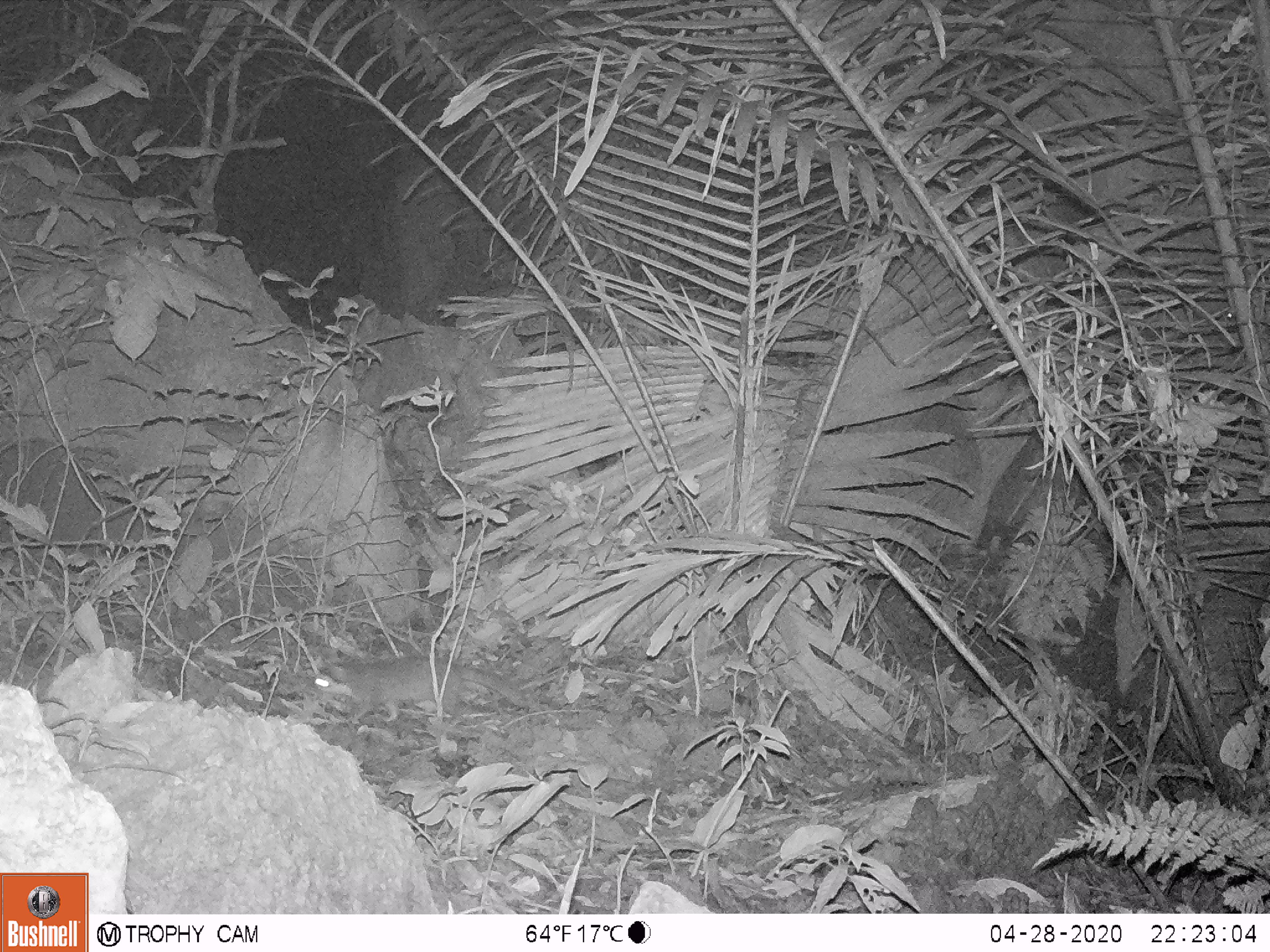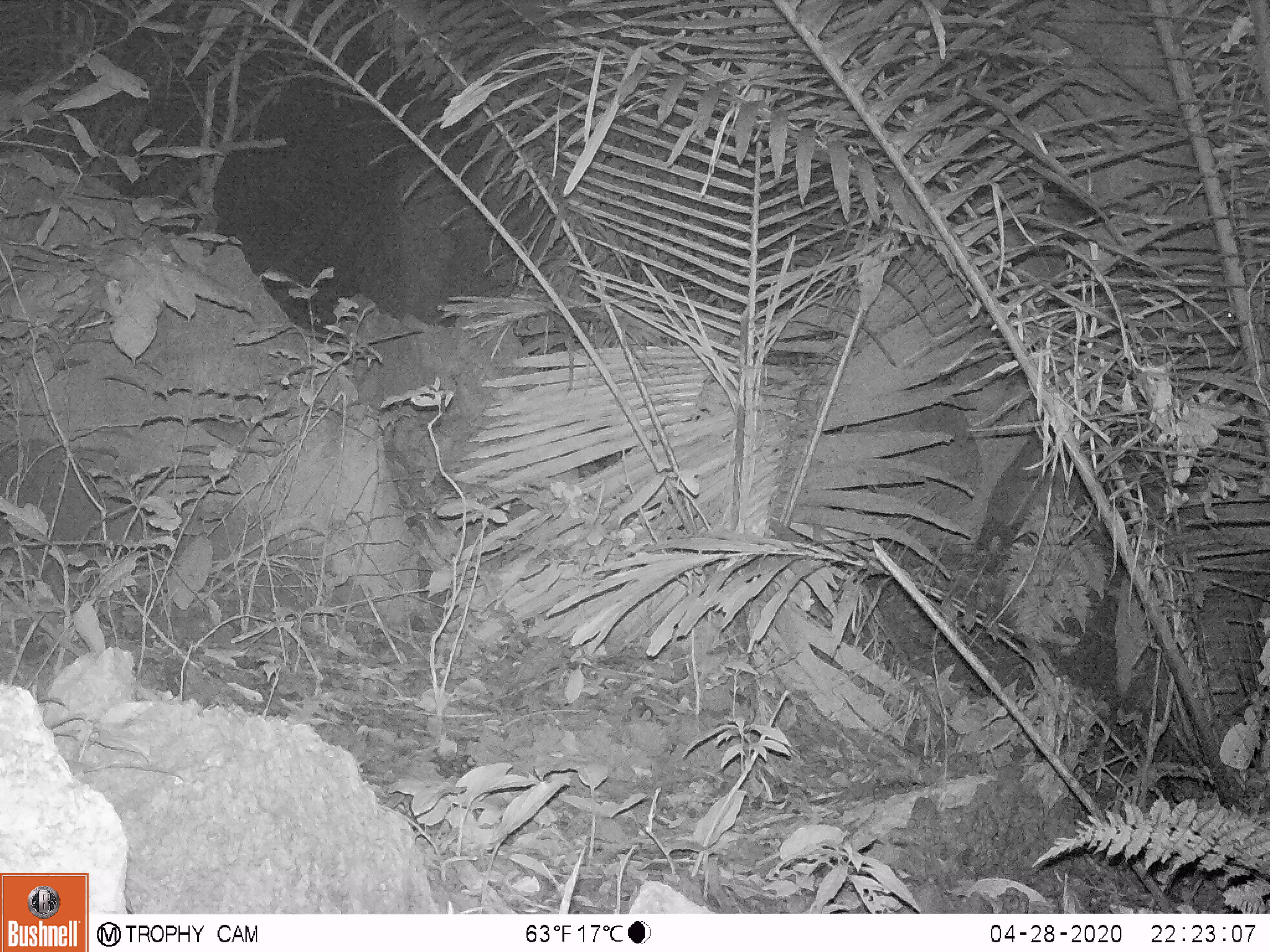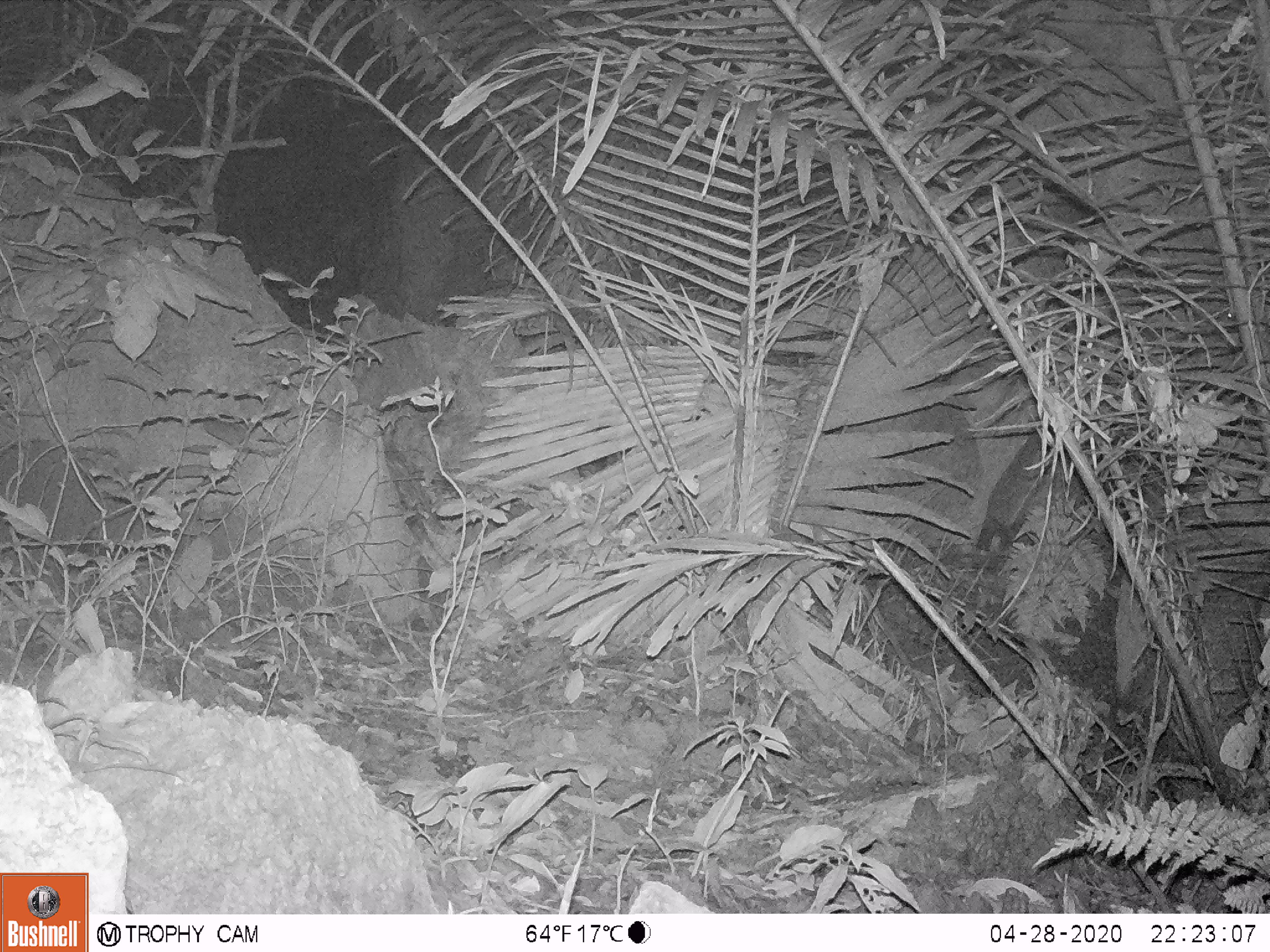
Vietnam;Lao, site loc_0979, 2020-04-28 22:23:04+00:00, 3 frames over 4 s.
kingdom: Animalia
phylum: Chordata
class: Mammalia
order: Carnivora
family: Mustelidae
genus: Melogale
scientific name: Melogale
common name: ferret badger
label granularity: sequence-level